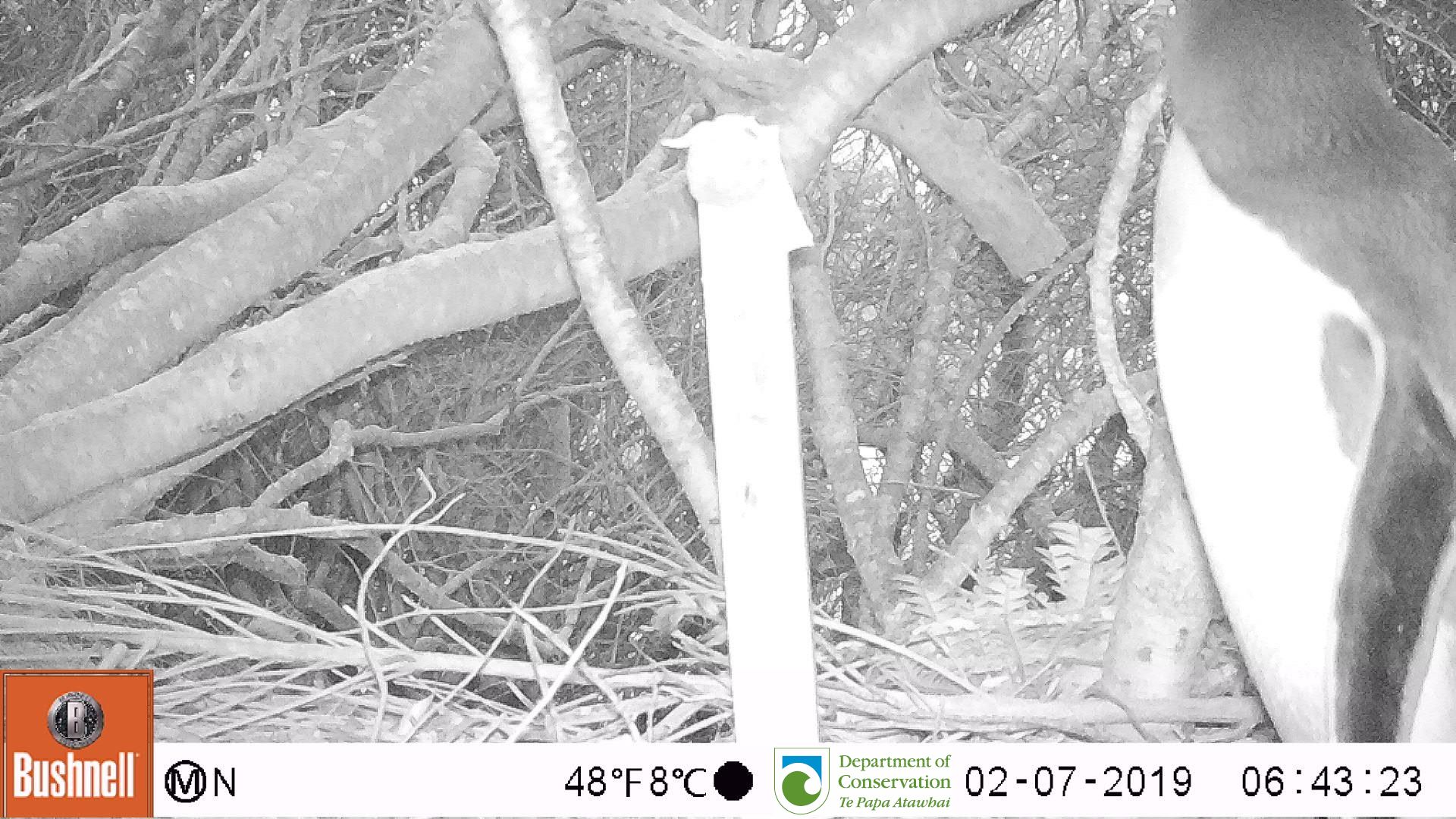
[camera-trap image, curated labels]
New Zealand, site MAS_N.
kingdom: Animalia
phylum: Chordata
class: Aves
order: Sphenisciformes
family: Spheniscidae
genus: Megadyptes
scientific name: Megadyptes antipodes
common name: yellow-eyed penguin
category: yellow eyed penguin